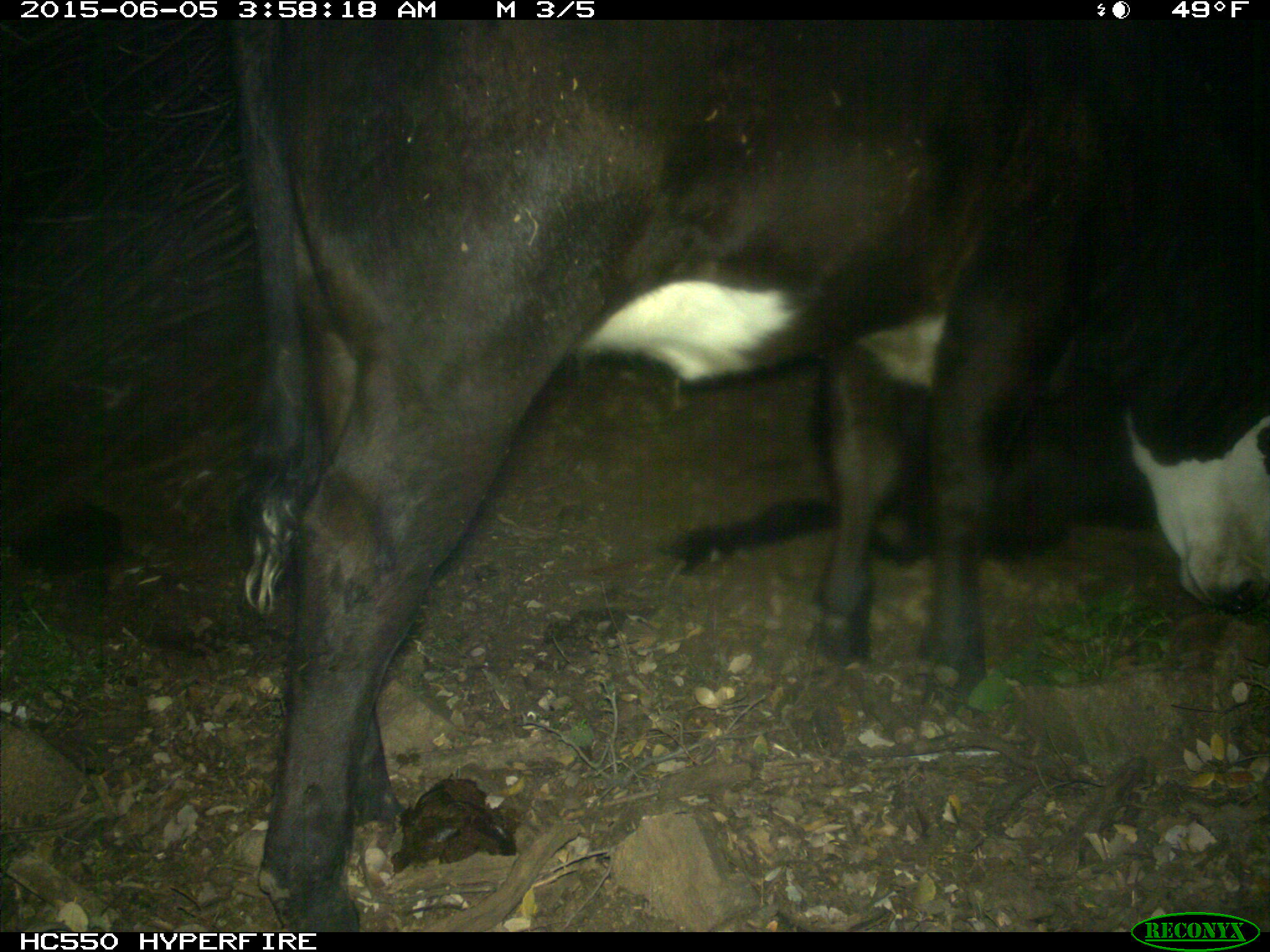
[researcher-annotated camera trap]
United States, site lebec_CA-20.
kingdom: Animalia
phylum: Chordata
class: Mammalia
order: Artiodactyla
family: Bovidae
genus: Bos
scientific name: Bos taurus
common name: domestic cow